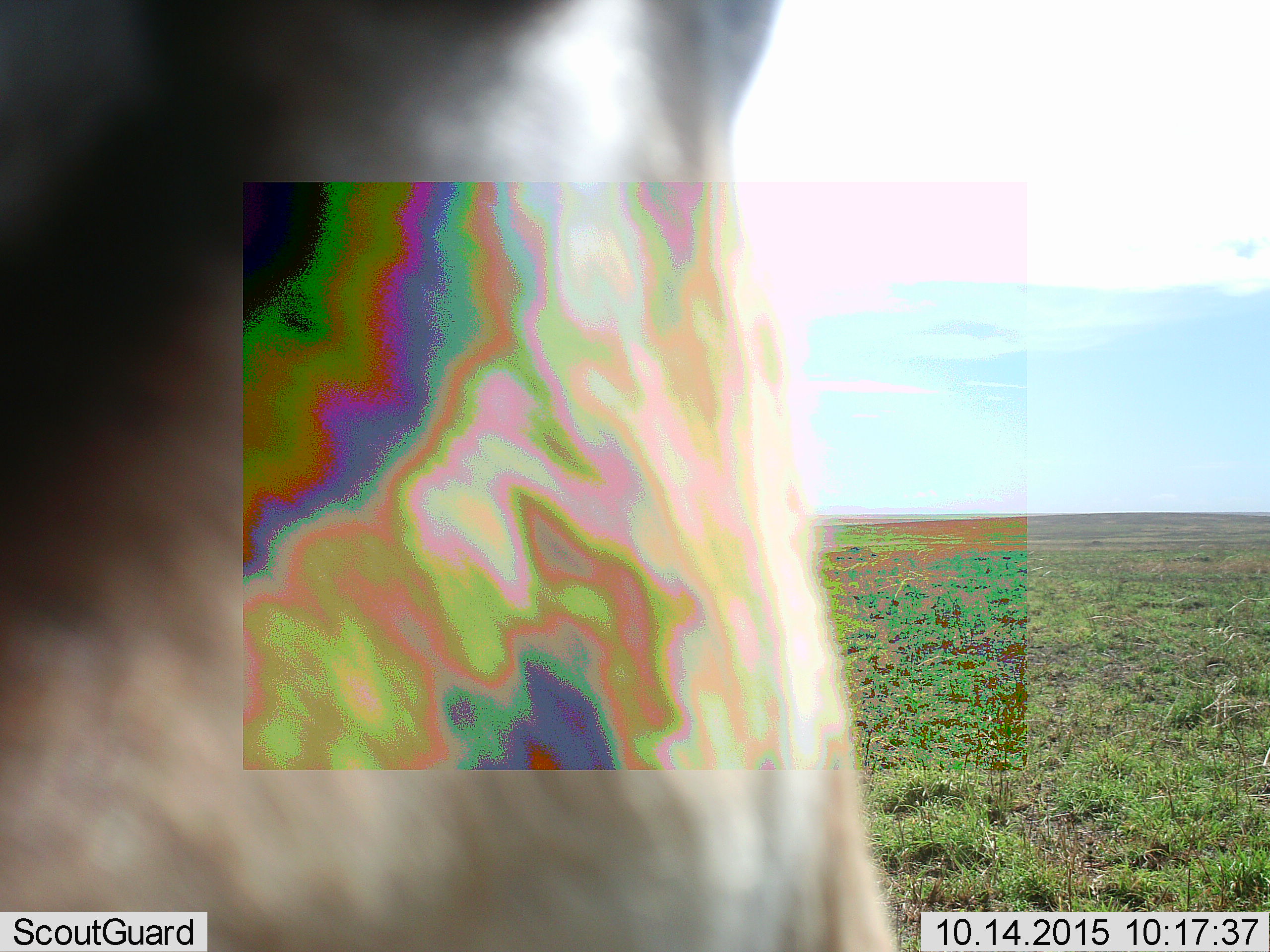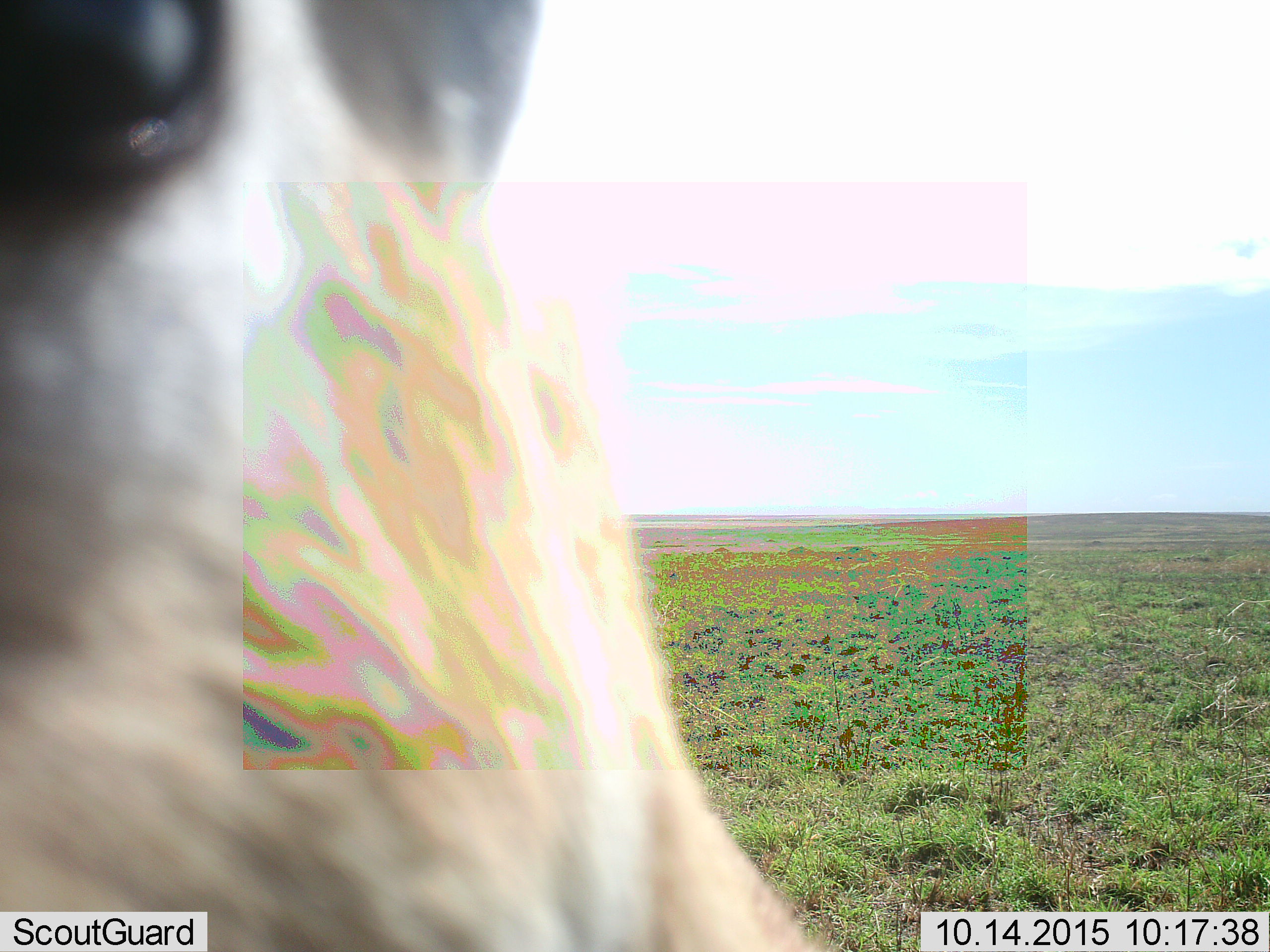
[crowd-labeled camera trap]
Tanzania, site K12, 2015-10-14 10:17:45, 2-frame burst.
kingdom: Animalia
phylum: Chordata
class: Mammalia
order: Artiodactyla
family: Bovidae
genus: Eudorcas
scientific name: Eudorcas thomsonii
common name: thomson's gazelle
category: gazellethomsons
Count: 1.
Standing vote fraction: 100%.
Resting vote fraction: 0%.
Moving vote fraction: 0%.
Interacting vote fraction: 0%.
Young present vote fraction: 0%.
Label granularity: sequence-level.